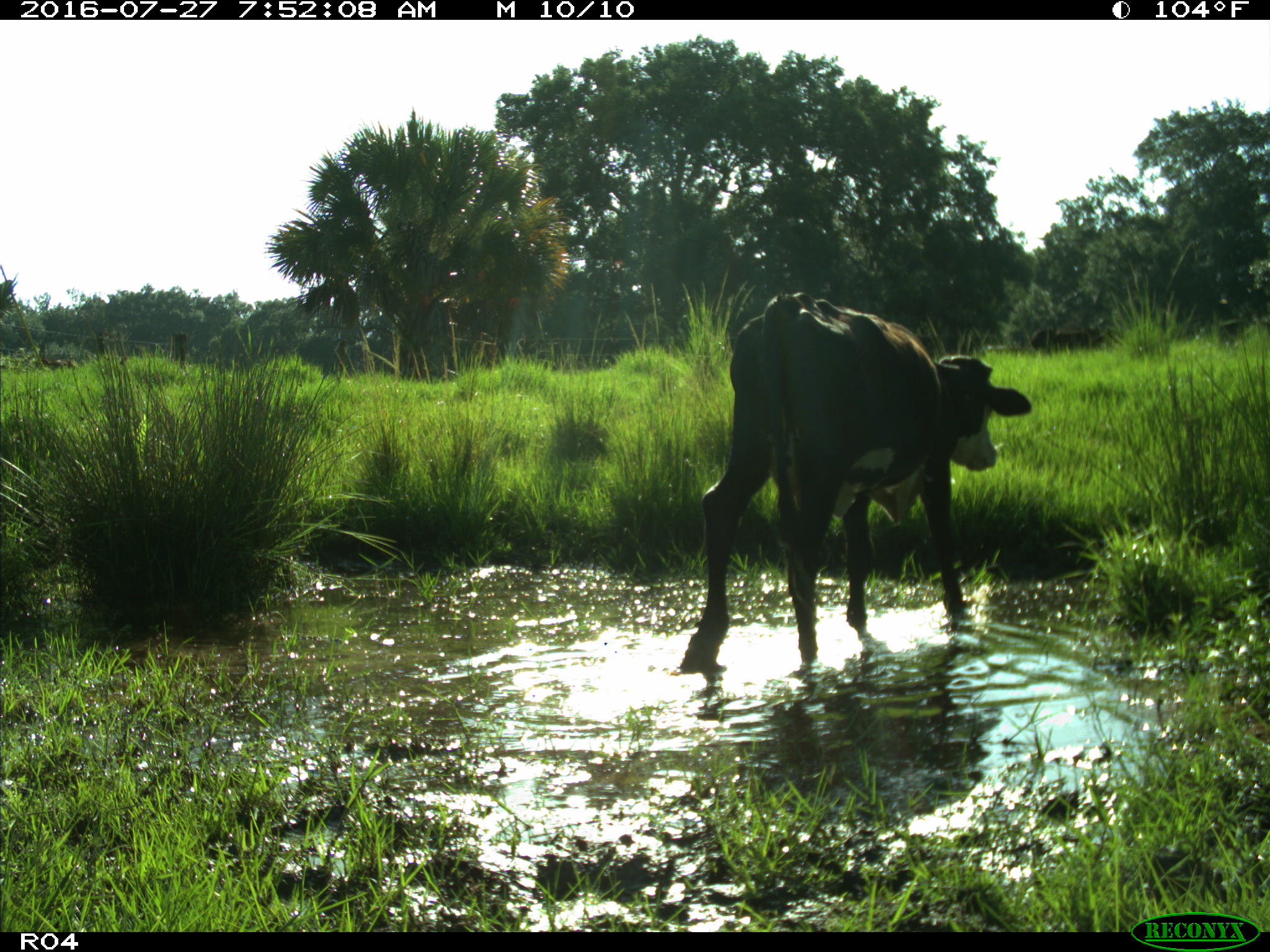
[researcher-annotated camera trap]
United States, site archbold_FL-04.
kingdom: Animalia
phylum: Chordata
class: Mammalia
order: Artiodactyla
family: Bovidae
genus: Bos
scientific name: Bos taurus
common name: domestic cow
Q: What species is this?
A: Bos taurus (domestic cow).